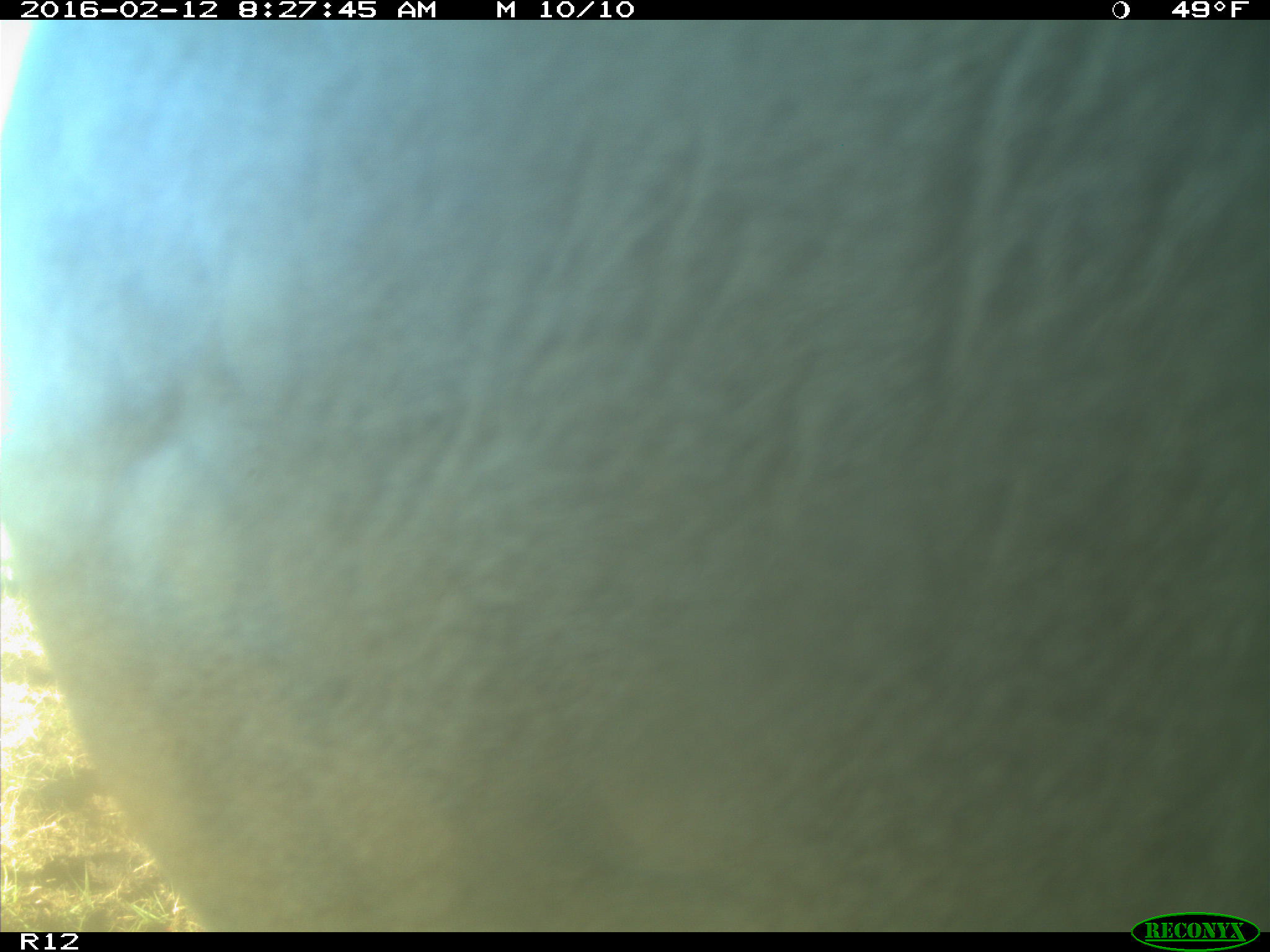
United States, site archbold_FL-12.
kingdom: Animalia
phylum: Chordata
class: Mammalia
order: Artiodactyla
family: Bovidae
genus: Bos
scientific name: Bos taurus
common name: domestic cow